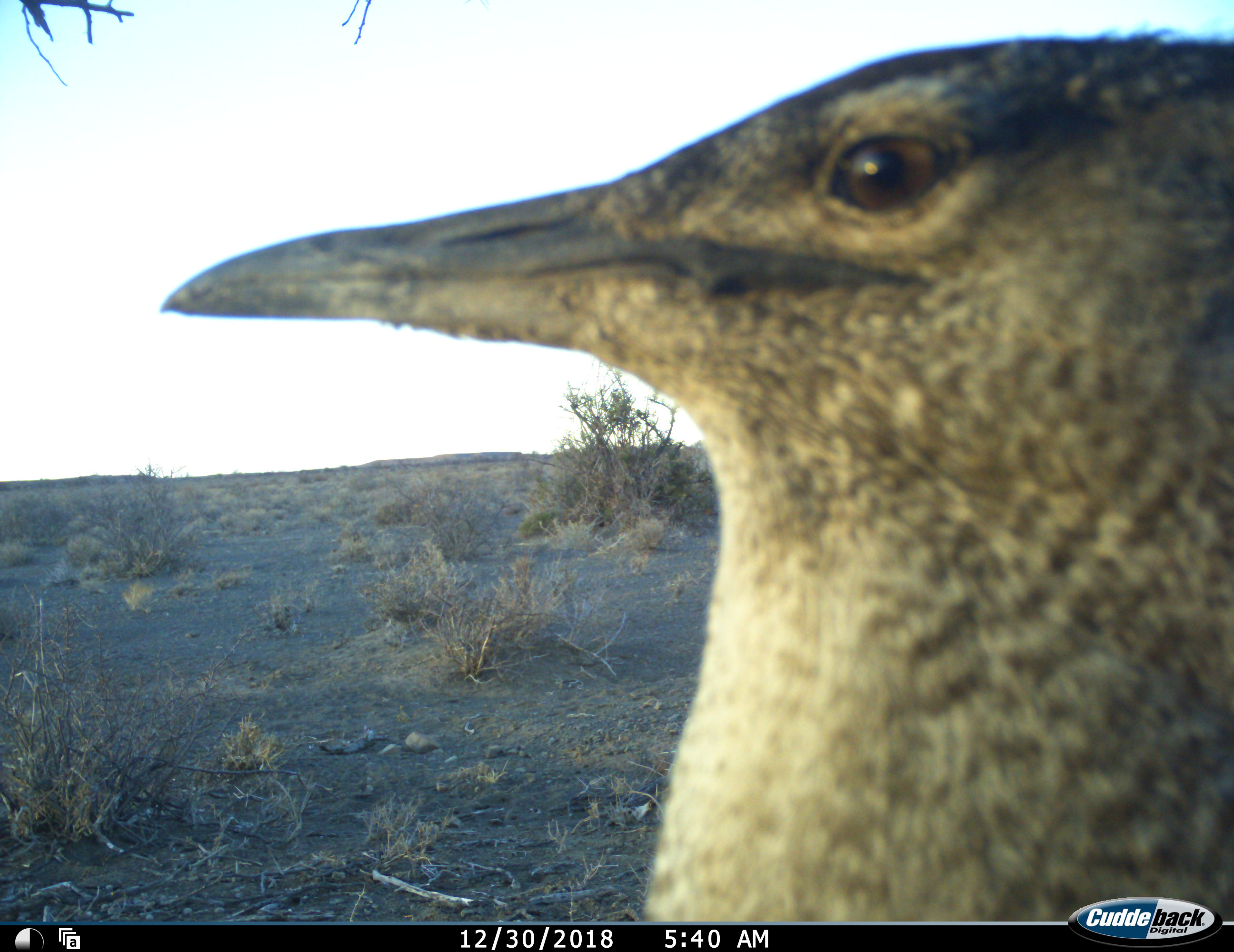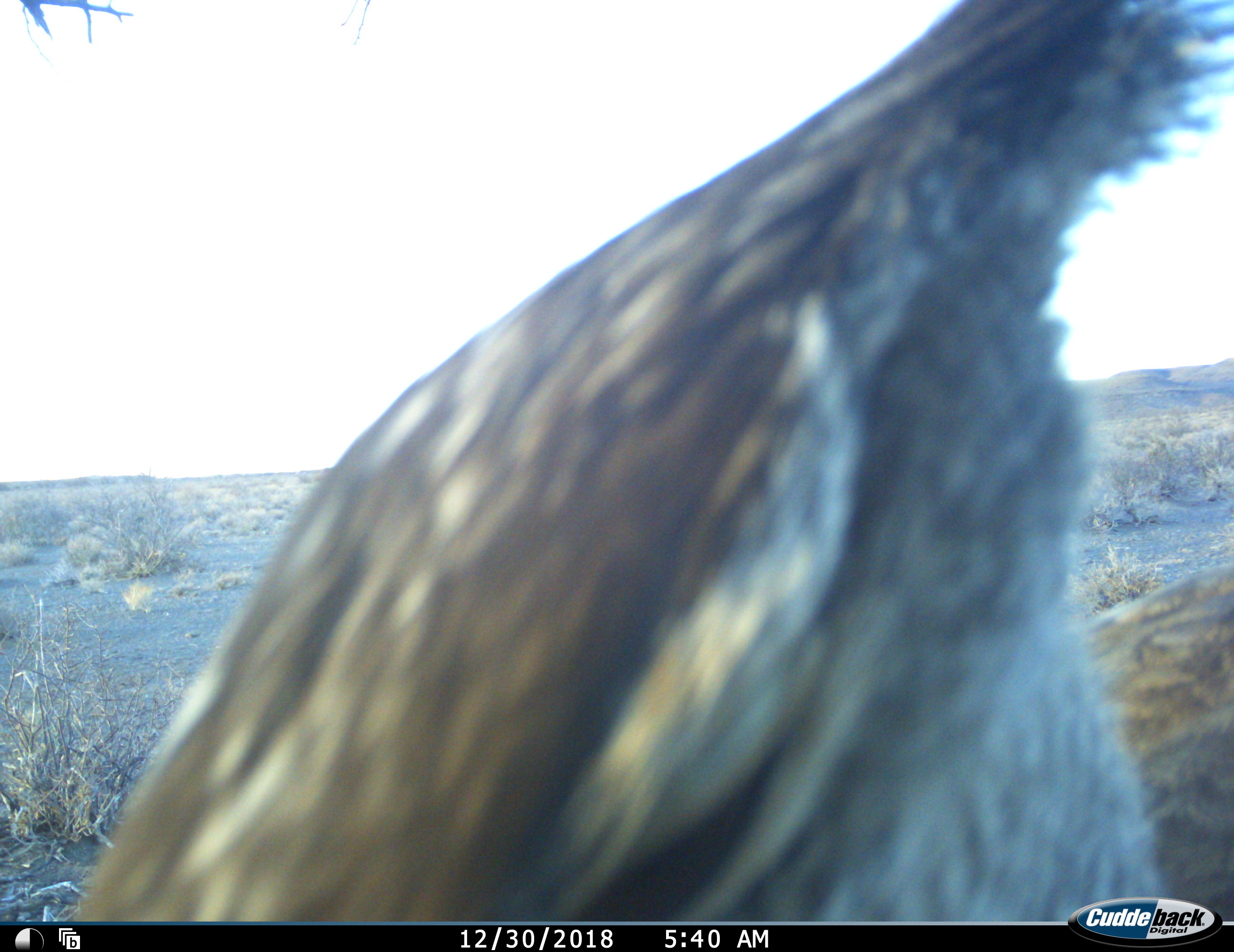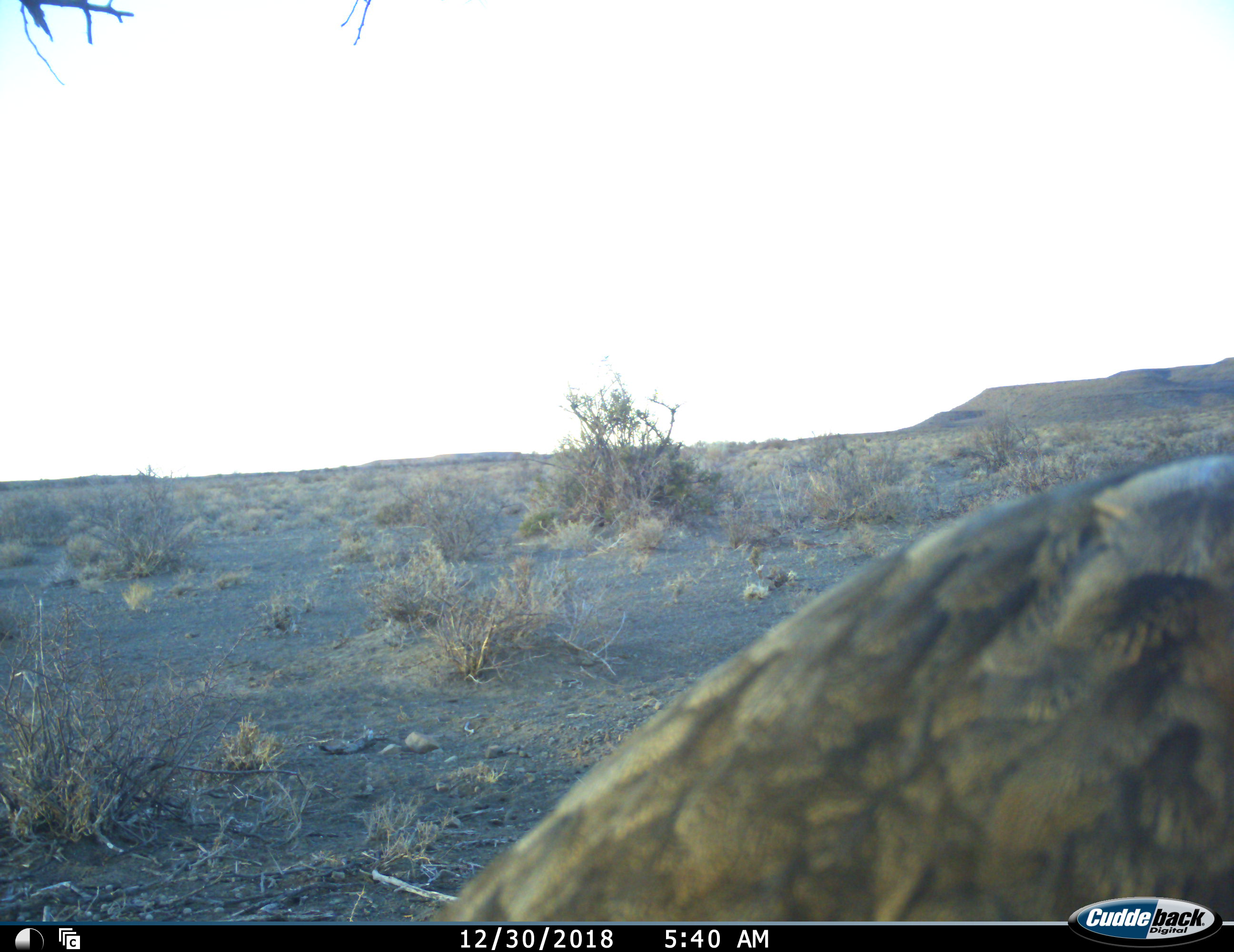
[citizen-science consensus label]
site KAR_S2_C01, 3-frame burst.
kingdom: Animalia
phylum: Chordata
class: Aves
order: Otidiformes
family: Otididae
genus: Ardeotis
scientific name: Ardeotis kori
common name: kori bustard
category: bustardkori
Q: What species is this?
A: Bustardkori (kori bustard) (Ardeotis kori).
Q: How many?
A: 1.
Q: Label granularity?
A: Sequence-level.